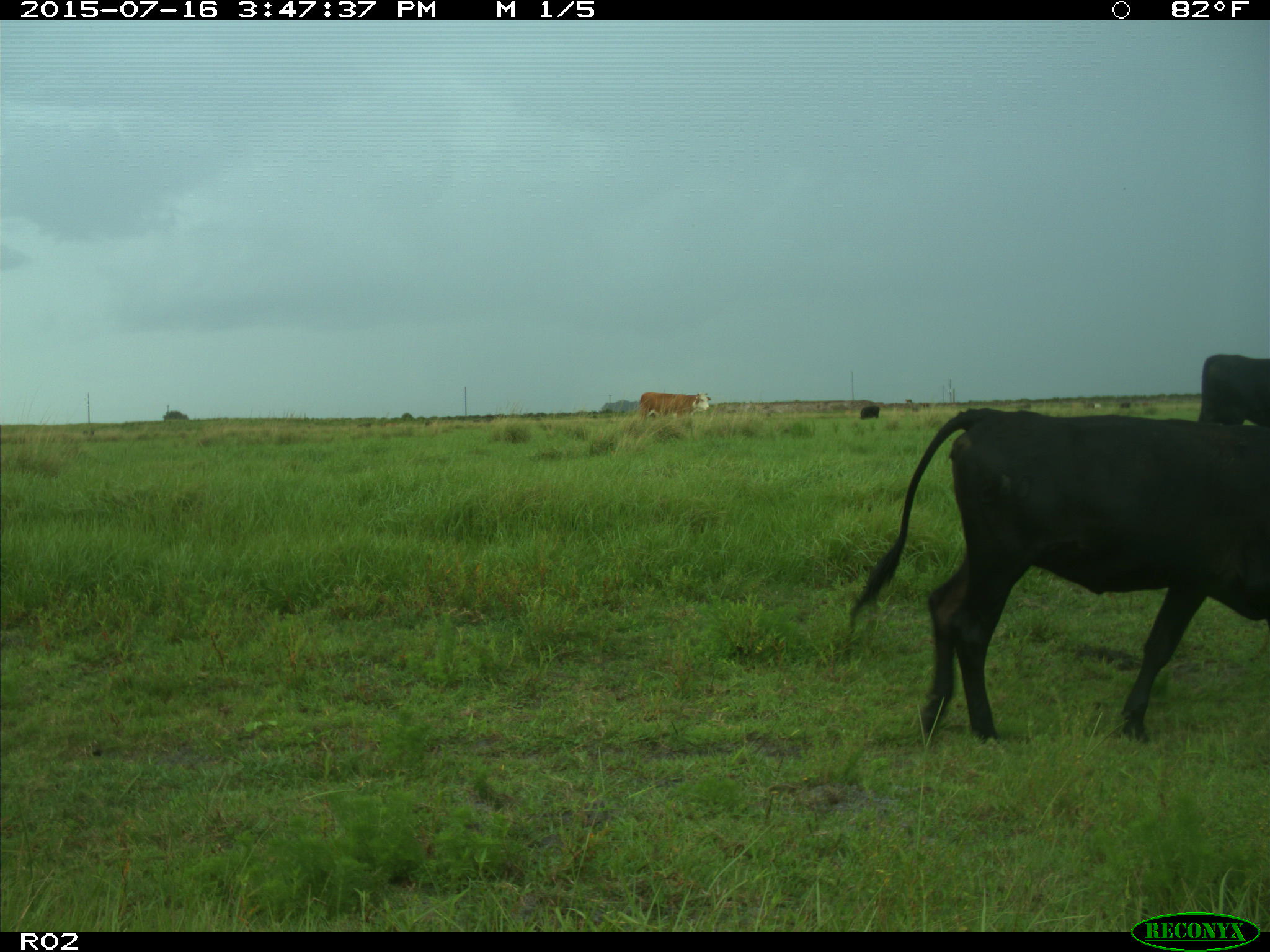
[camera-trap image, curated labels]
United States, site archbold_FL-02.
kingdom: Animalia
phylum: Chordata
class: Mammalia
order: Artiodactyla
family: Bovidae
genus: Bos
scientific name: Bos taurus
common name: domestic cow